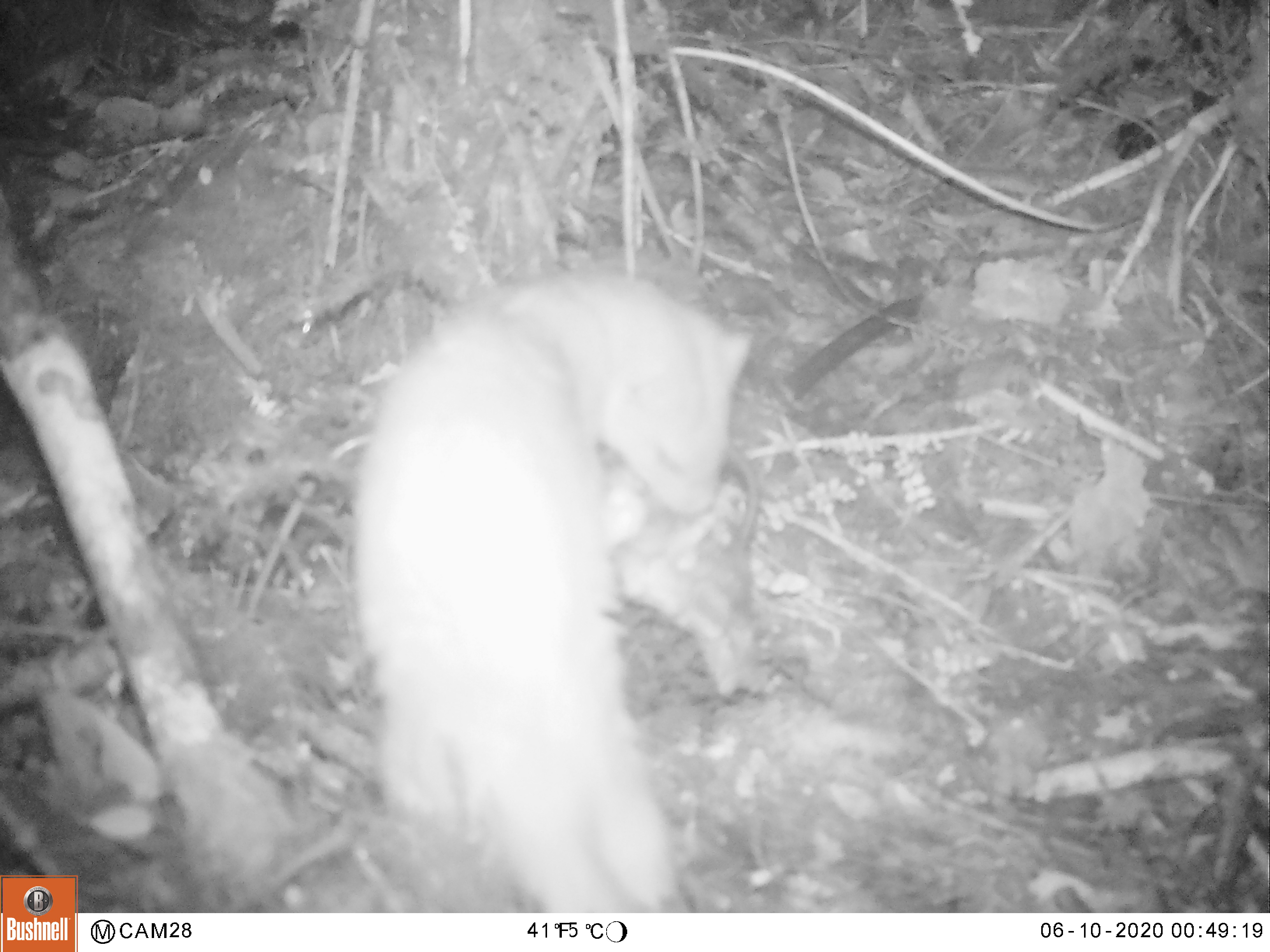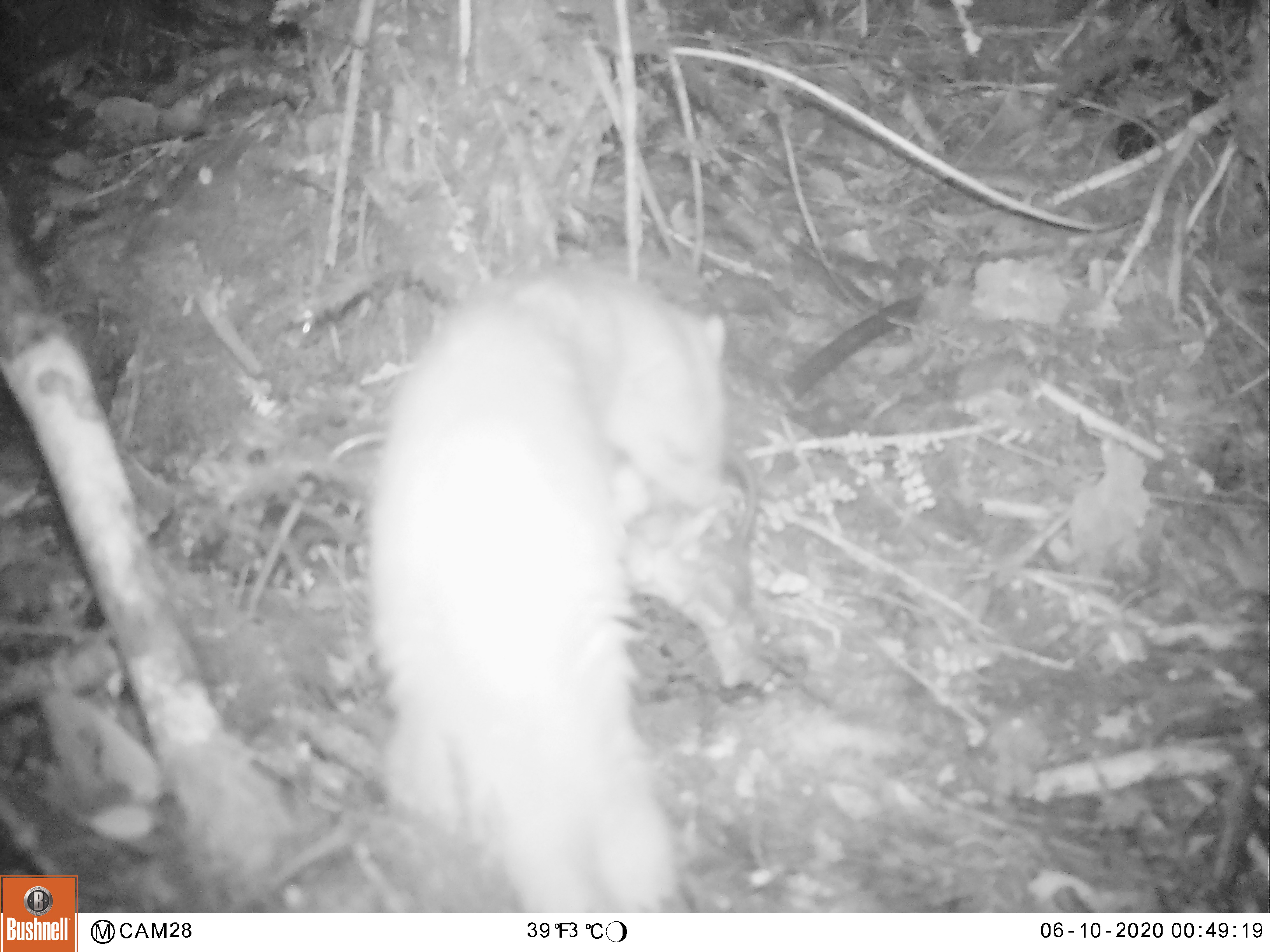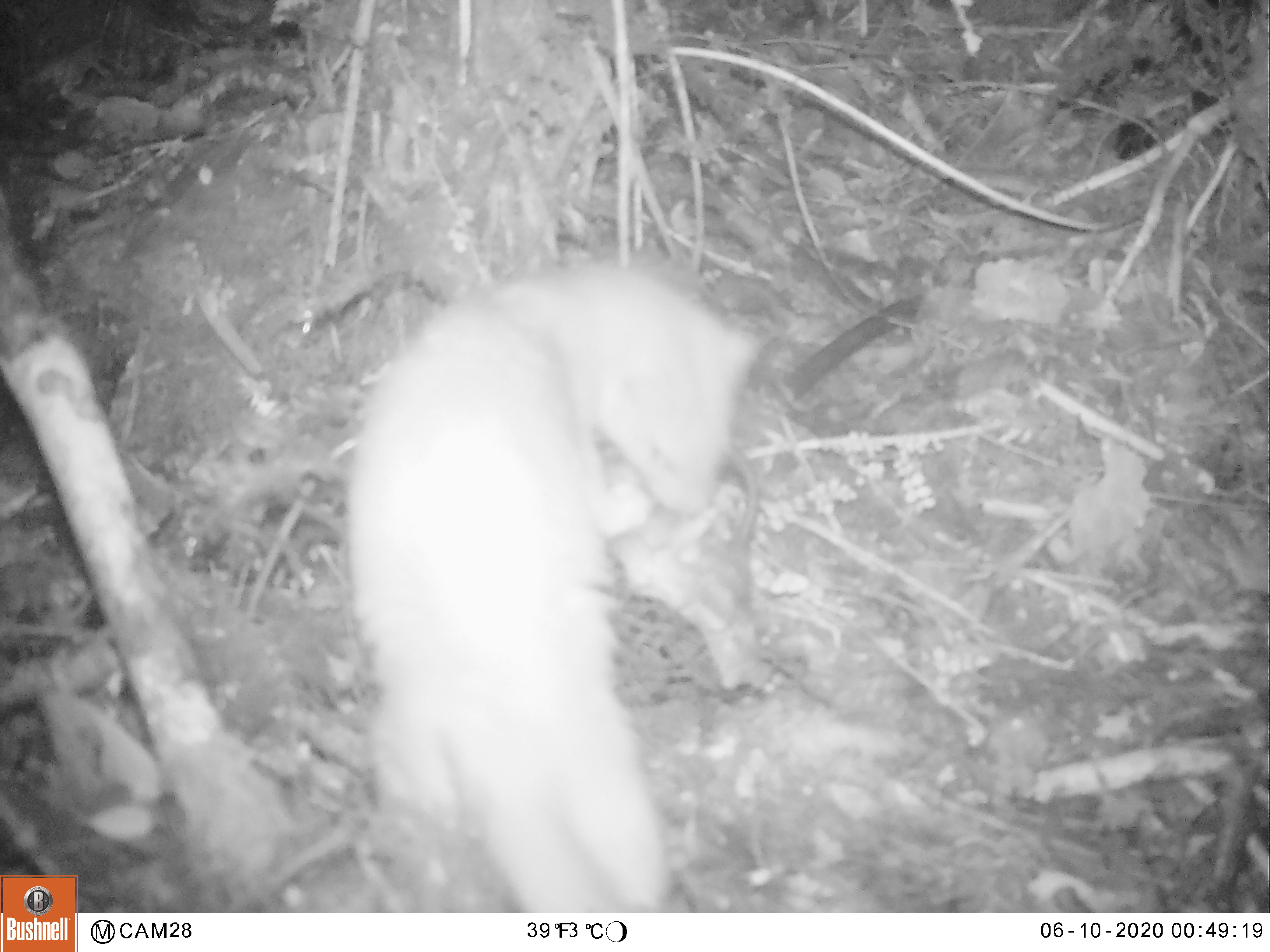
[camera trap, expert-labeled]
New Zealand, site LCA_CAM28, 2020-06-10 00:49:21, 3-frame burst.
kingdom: Animalia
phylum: Chordata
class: Mammalia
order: Carnivora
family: Mustelidae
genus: Mustela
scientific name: Mustela erminea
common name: stoat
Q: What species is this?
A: Stoat (Mustela erminea).